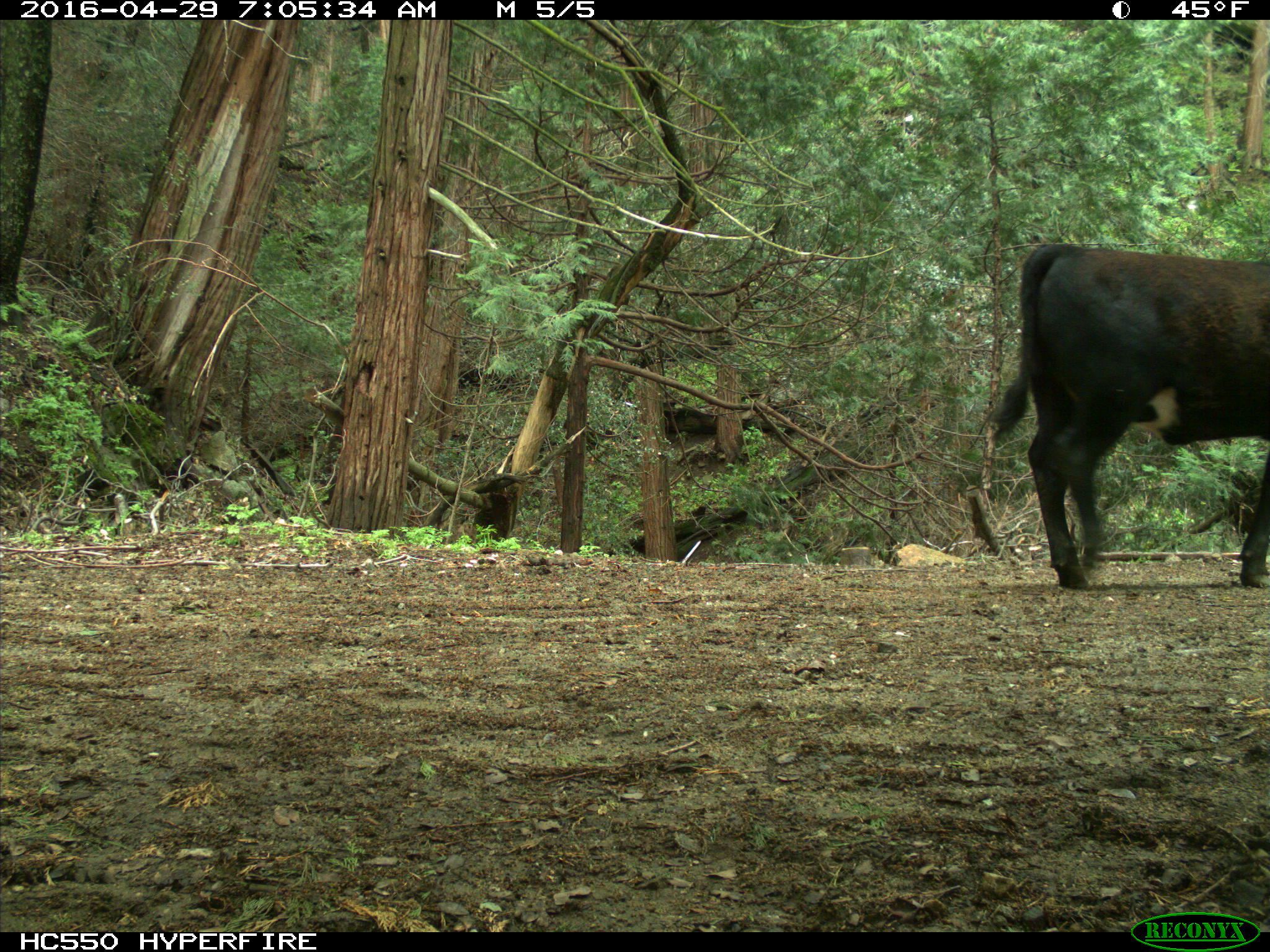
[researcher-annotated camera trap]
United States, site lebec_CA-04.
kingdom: Animalia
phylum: Chordata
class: Mammalia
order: Artiodactyla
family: Bovidae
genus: Bos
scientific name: Bos taurus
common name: domestic cow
Bos taurus (domestic cow).